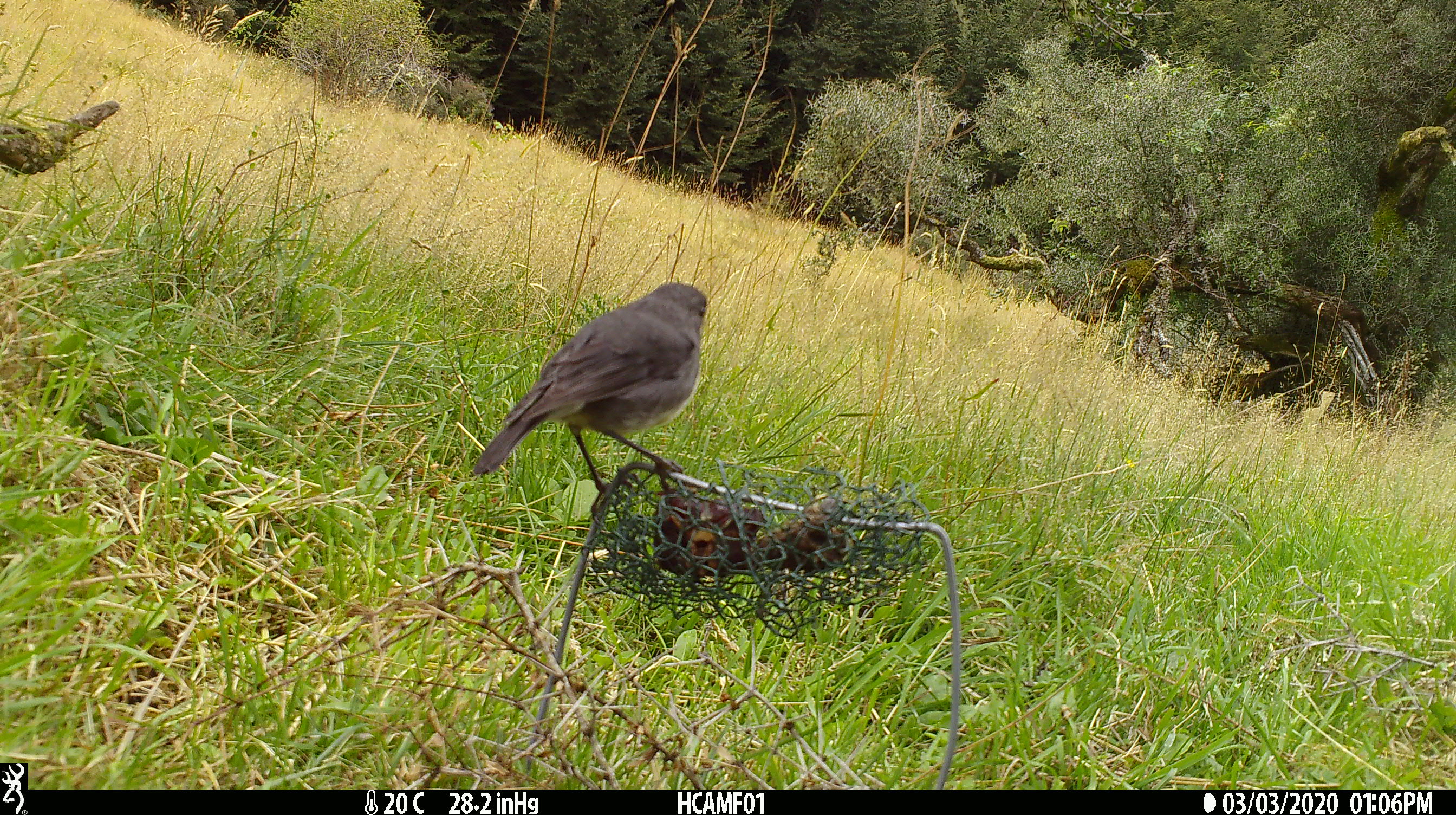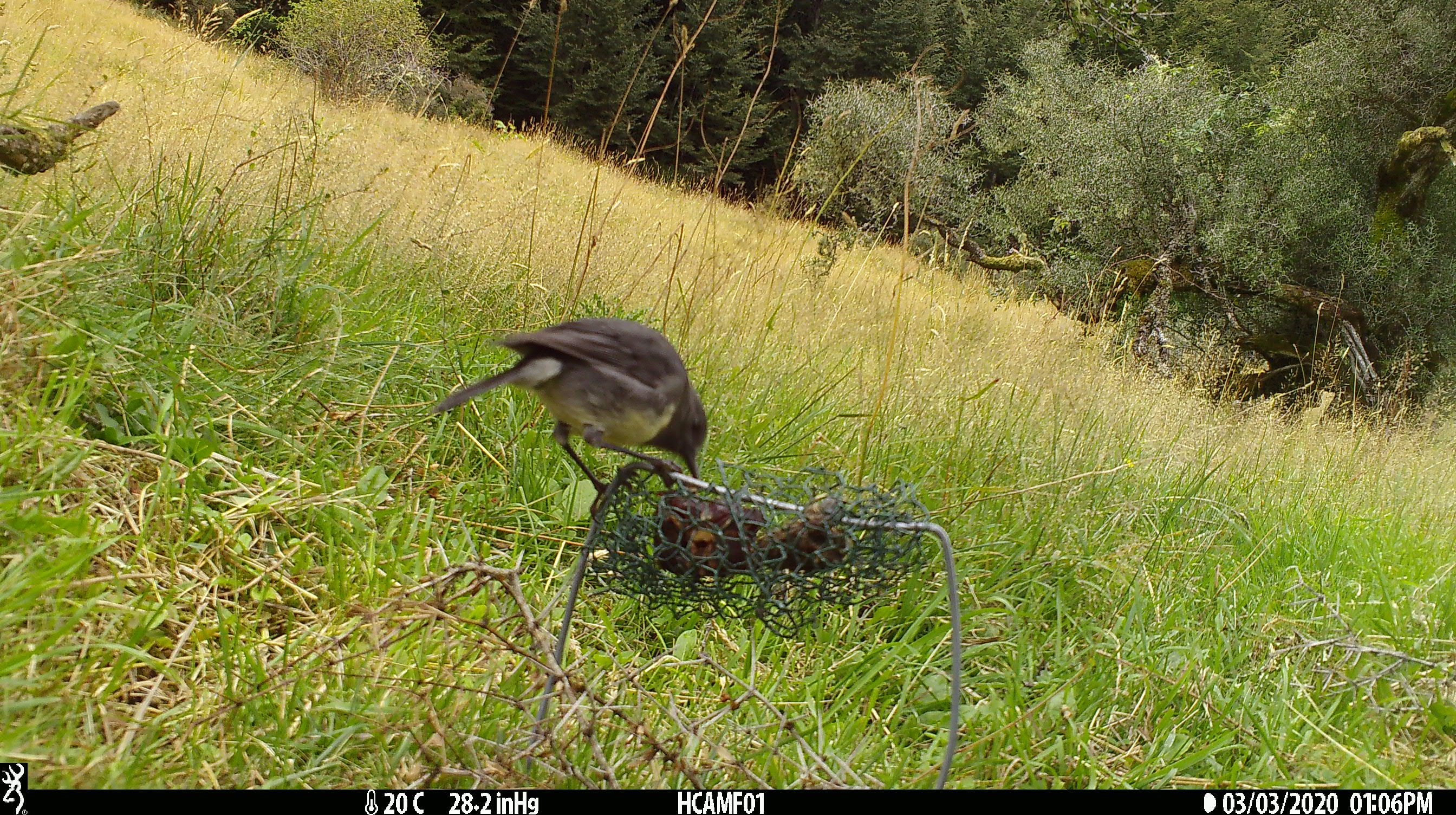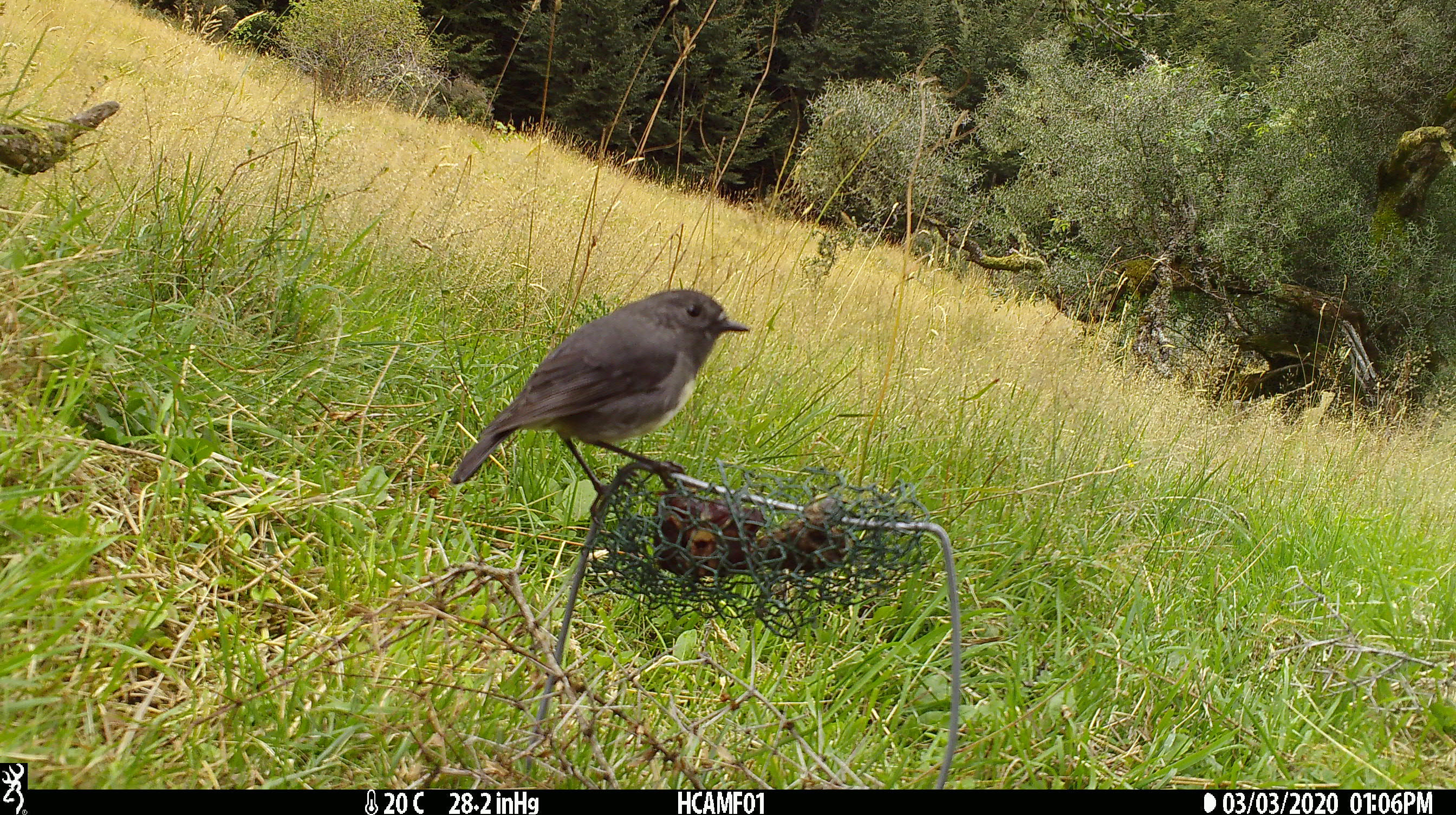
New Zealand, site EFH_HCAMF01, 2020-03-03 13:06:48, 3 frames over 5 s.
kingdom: Animalia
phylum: Chordata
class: Aves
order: Passeriformes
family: Petroicidae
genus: Petroica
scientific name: Petroica australis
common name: new zealand robin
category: robin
Robin (new zealand robin) (Petroica australis).